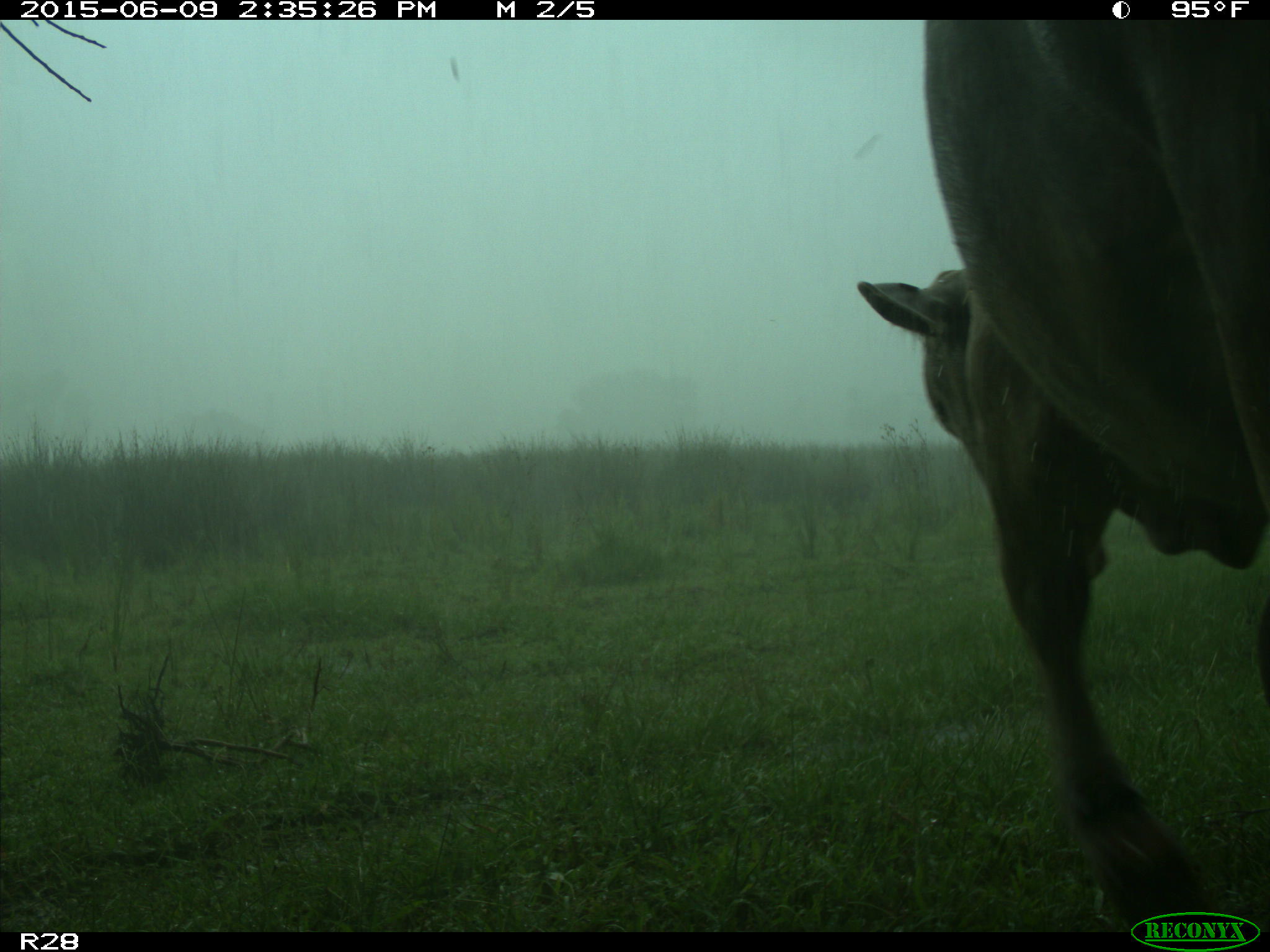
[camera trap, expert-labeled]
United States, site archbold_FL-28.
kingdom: Animalia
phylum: Chordata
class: Mammalia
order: Artiodactyla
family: Bovidae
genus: Bos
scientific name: Bos taurus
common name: domestic cow